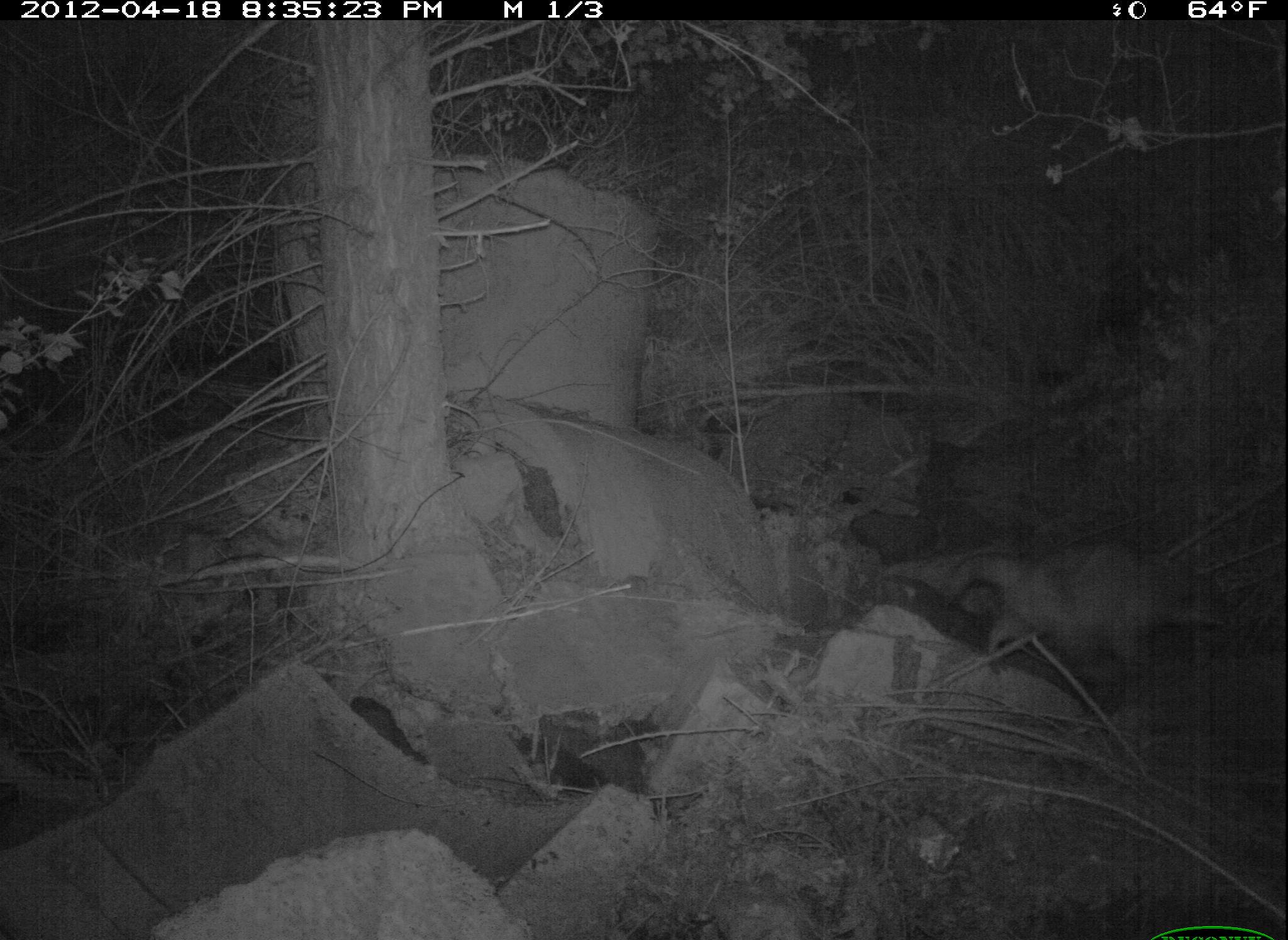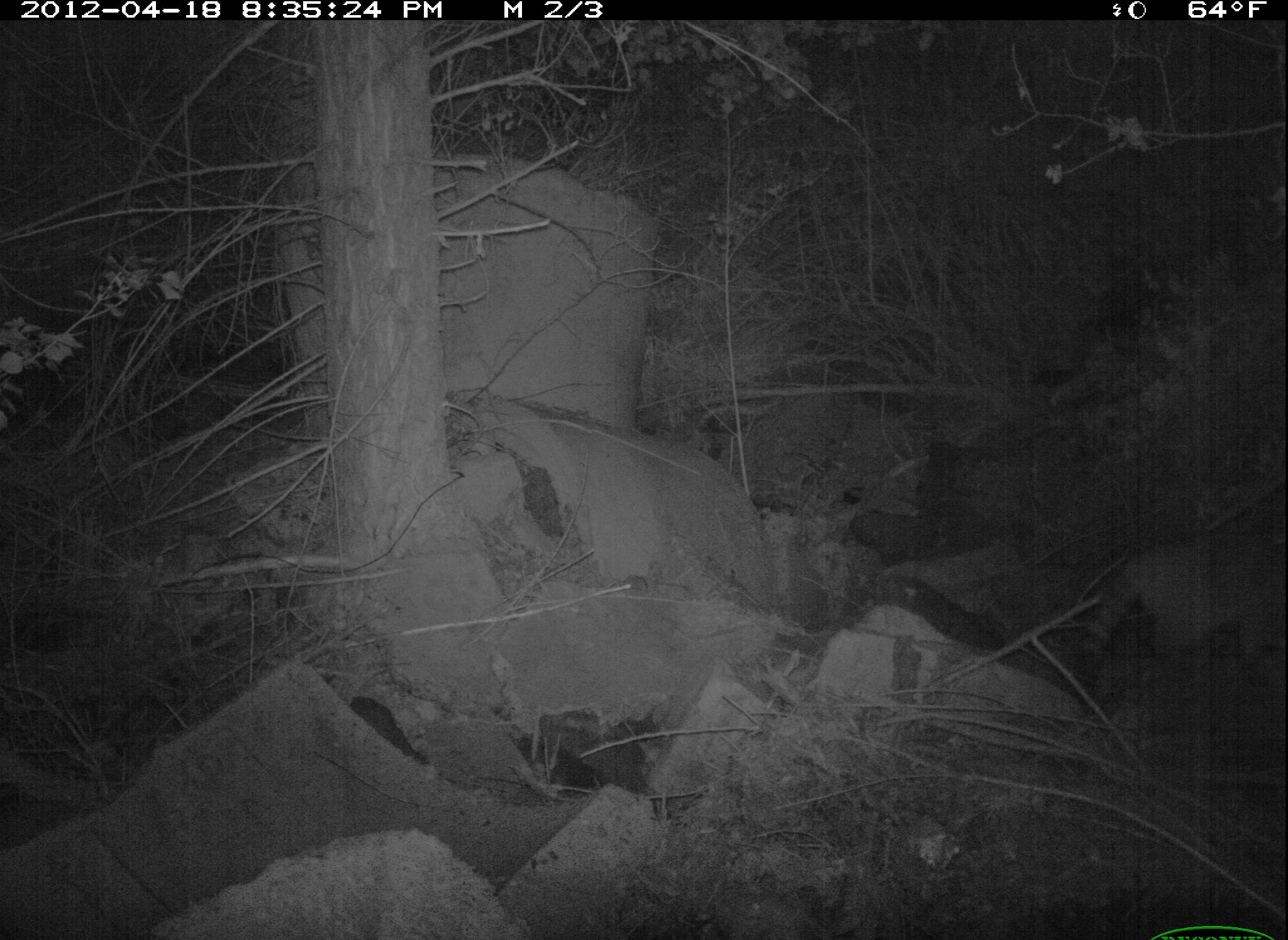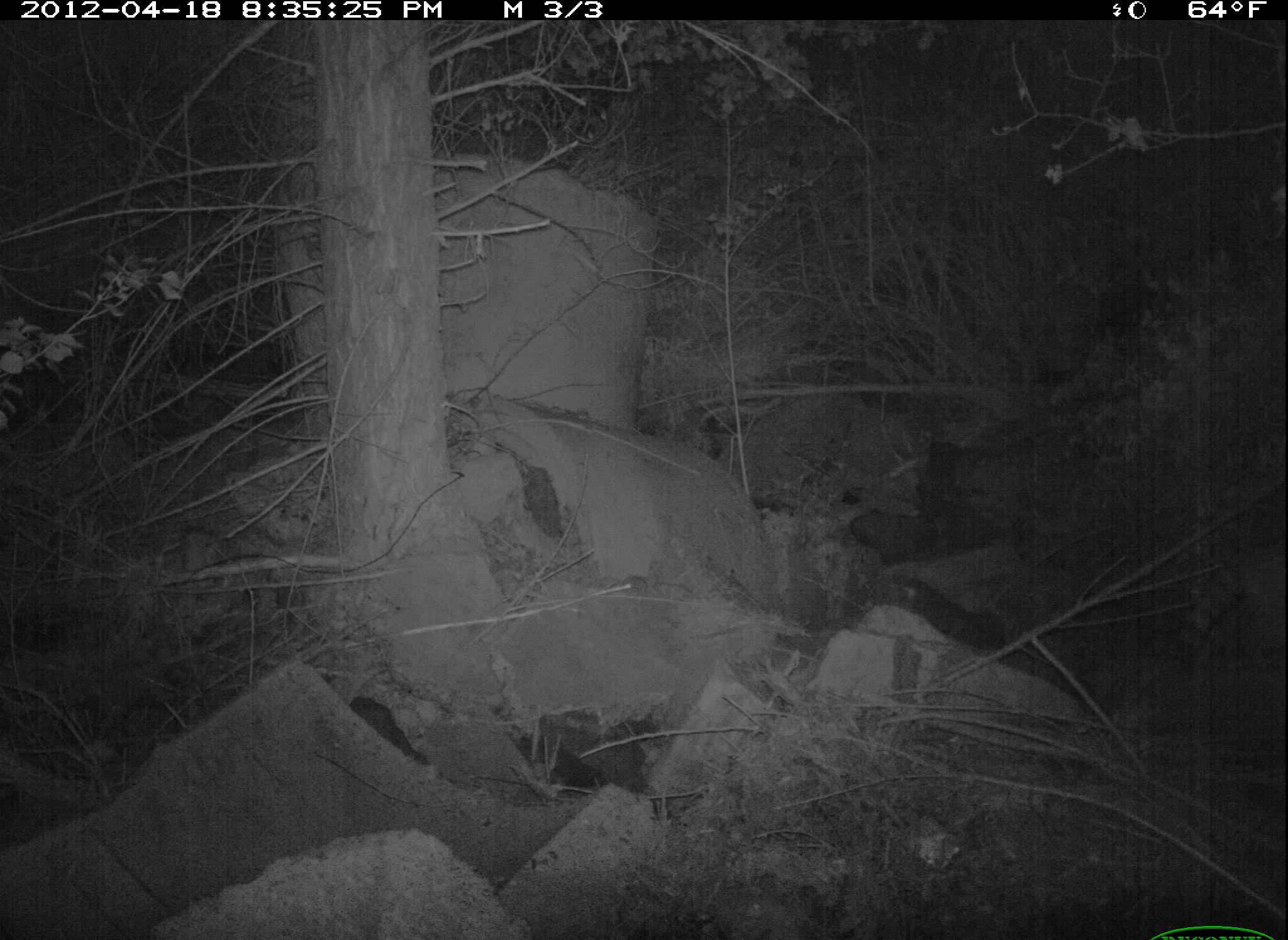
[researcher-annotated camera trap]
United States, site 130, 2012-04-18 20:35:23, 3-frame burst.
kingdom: Animalia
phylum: Chordata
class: Mammalia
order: Carnivora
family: Procyonidae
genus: Procyon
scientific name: Procyon lotor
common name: raccoon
Raccoon (Procyon lotor).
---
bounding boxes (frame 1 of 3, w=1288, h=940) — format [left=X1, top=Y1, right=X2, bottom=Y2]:
raccoon: [left=934, top=533, right=1240, bottom=680]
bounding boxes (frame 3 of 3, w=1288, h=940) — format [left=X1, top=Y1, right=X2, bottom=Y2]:
raccoon: [left=1165, top=534, right=1286, bottom=685]